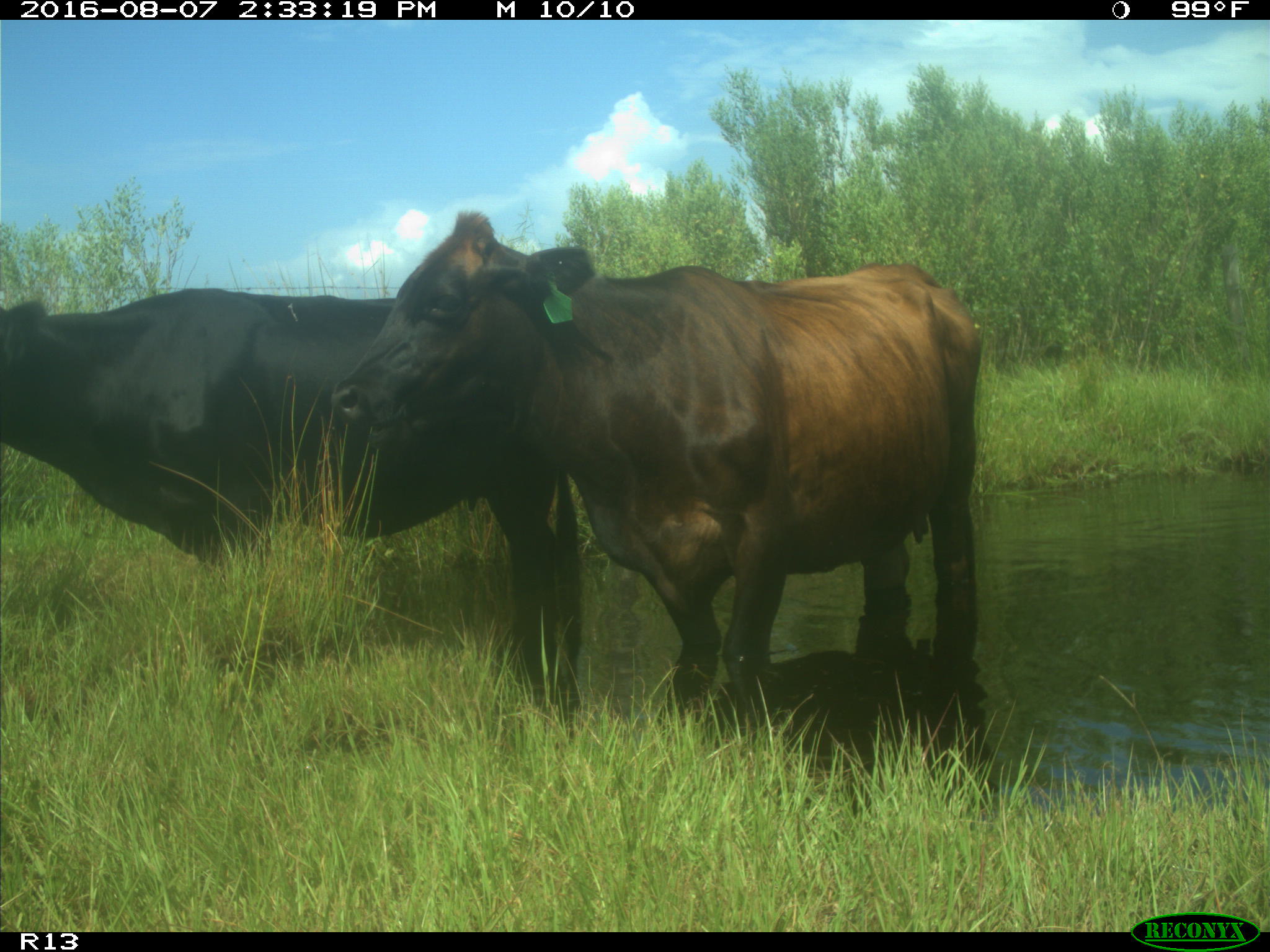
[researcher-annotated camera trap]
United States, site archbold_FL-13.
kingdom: Animalia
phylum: Chordata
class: Mammalia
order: Artiodactyla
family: Bovidae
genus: Bos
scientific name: Bos taurus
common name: domestic cow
Bos taurus (domestic cow).